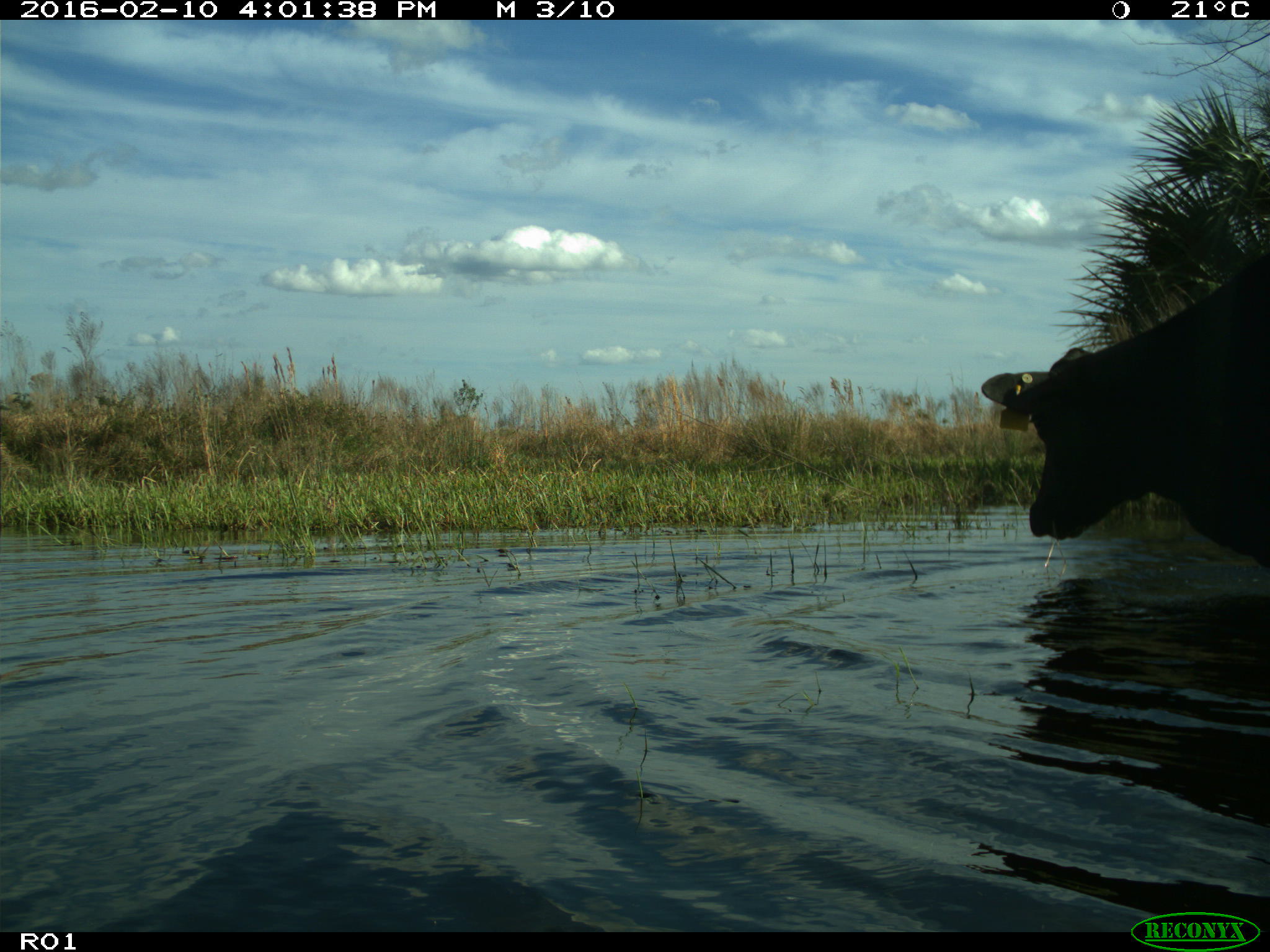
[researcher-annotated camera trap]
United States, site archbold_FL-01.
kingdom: Animalia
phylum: Chordata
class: Mammalia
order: Artiodactyla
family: Bovidae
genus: Bos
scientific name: Bos taurus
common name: domestic cow